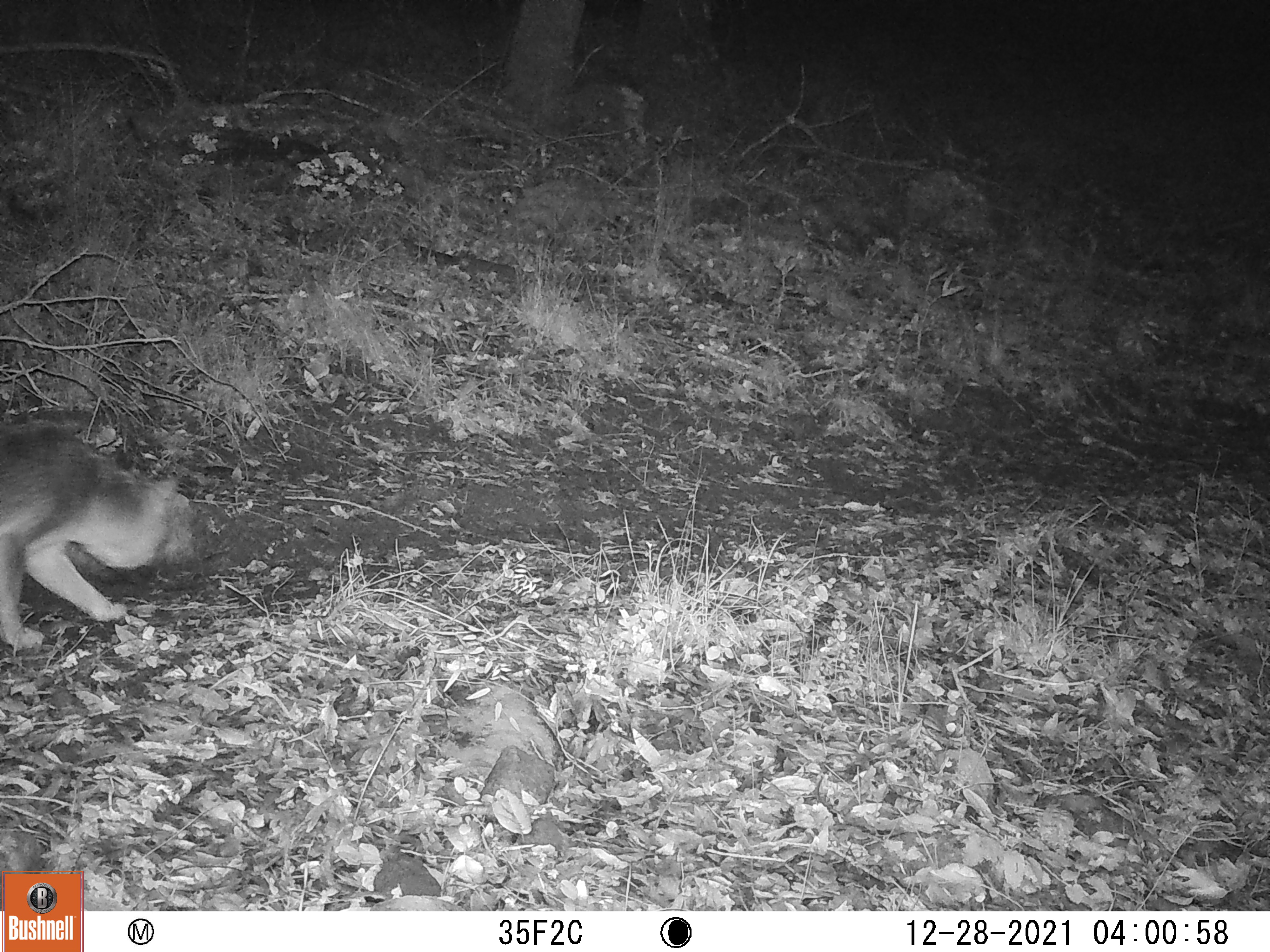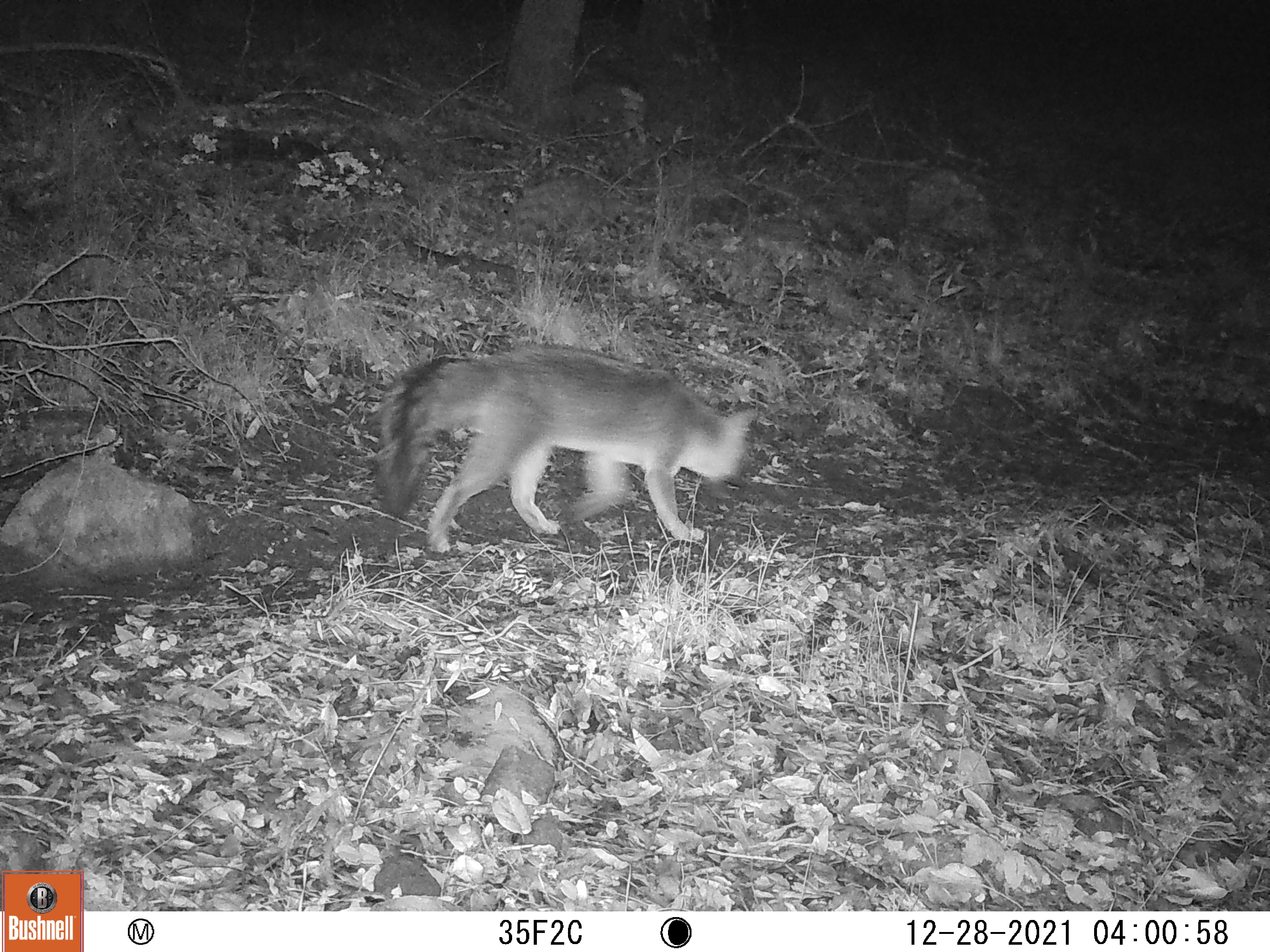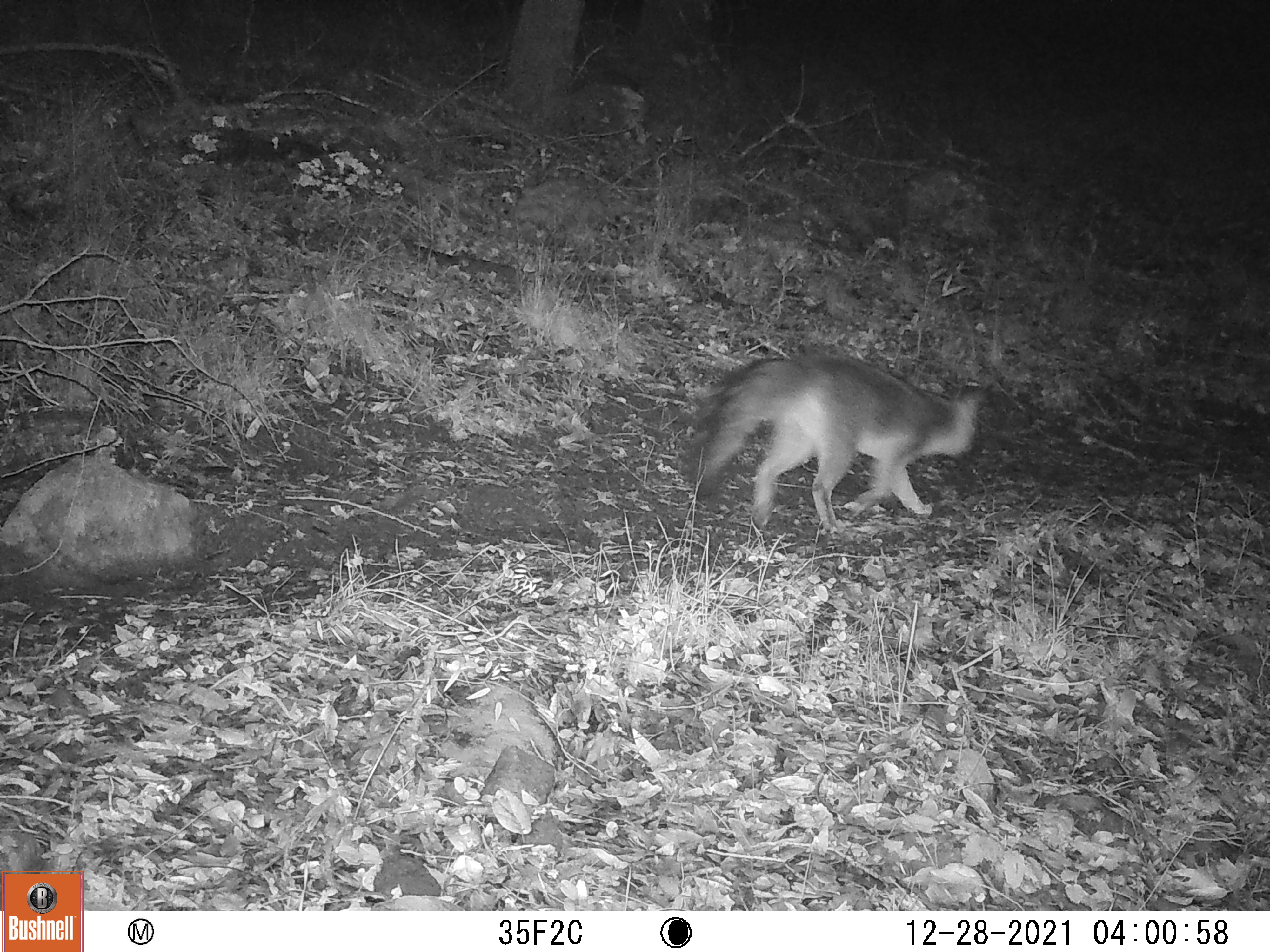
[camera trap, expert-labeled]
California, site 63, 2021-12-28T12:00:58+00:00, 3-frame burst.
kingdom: Animalia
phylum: Chordata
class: Mammalia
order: Carnivora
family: Canidae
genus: Urocyon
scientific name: Urocyon cinereoargenteus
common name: gray fox